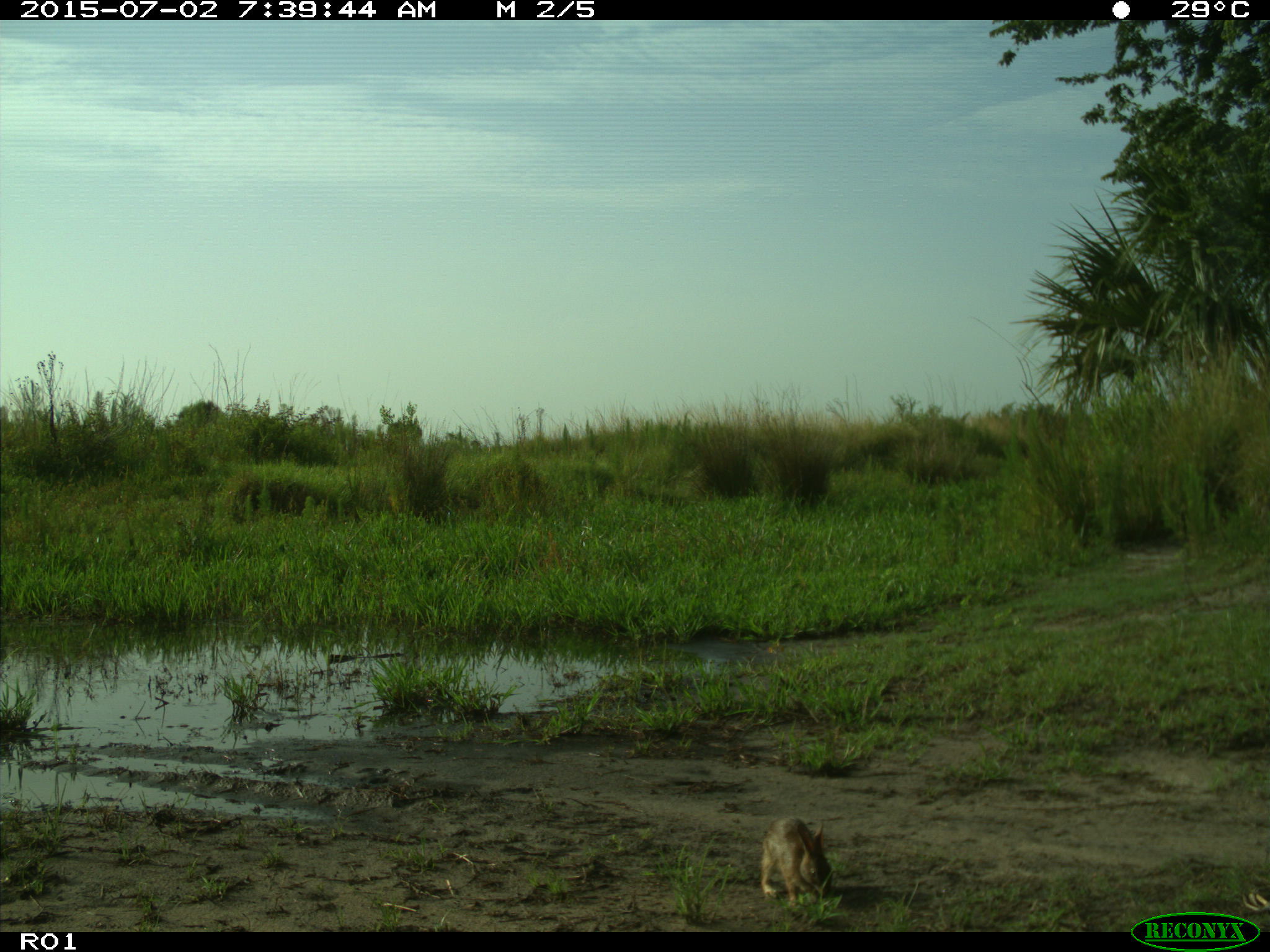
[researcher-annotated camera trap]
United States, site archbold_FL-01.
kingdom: Animalia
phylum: Chordata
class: Mammalia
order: Lagomorpha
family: Leporidae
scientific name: Leporidae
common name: rabbits and hares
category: unidentified rabbit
Unidentified rabbit (rabbits and hares) (Leporidae).